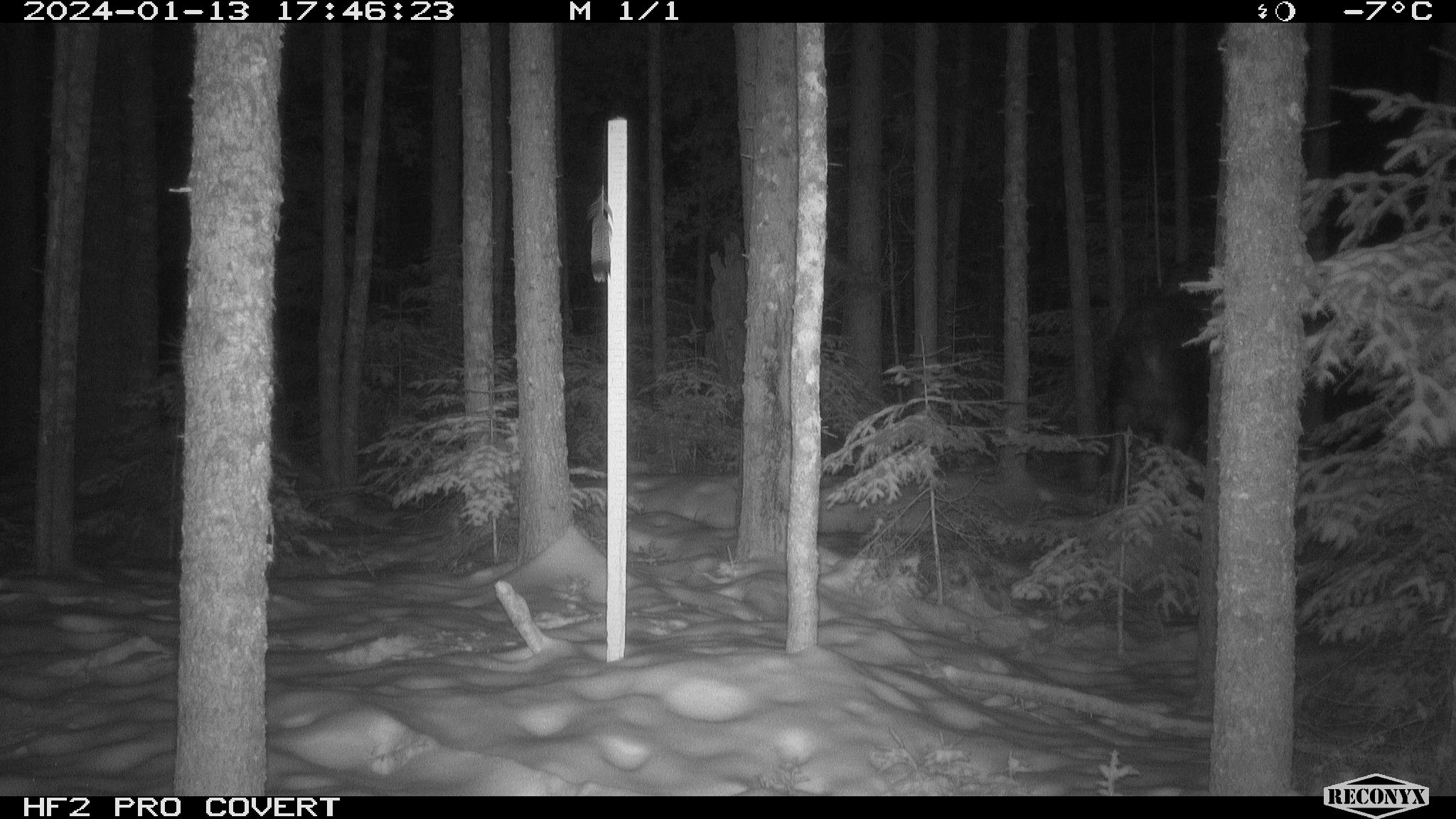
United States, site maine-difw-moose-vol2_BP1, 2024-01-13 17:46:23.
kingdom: Animalia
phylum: Chordata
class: Mammalia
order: Artiodactyla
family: Cervidae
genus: Alces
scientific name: Alces alces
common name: moose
Moose (Alces alces).